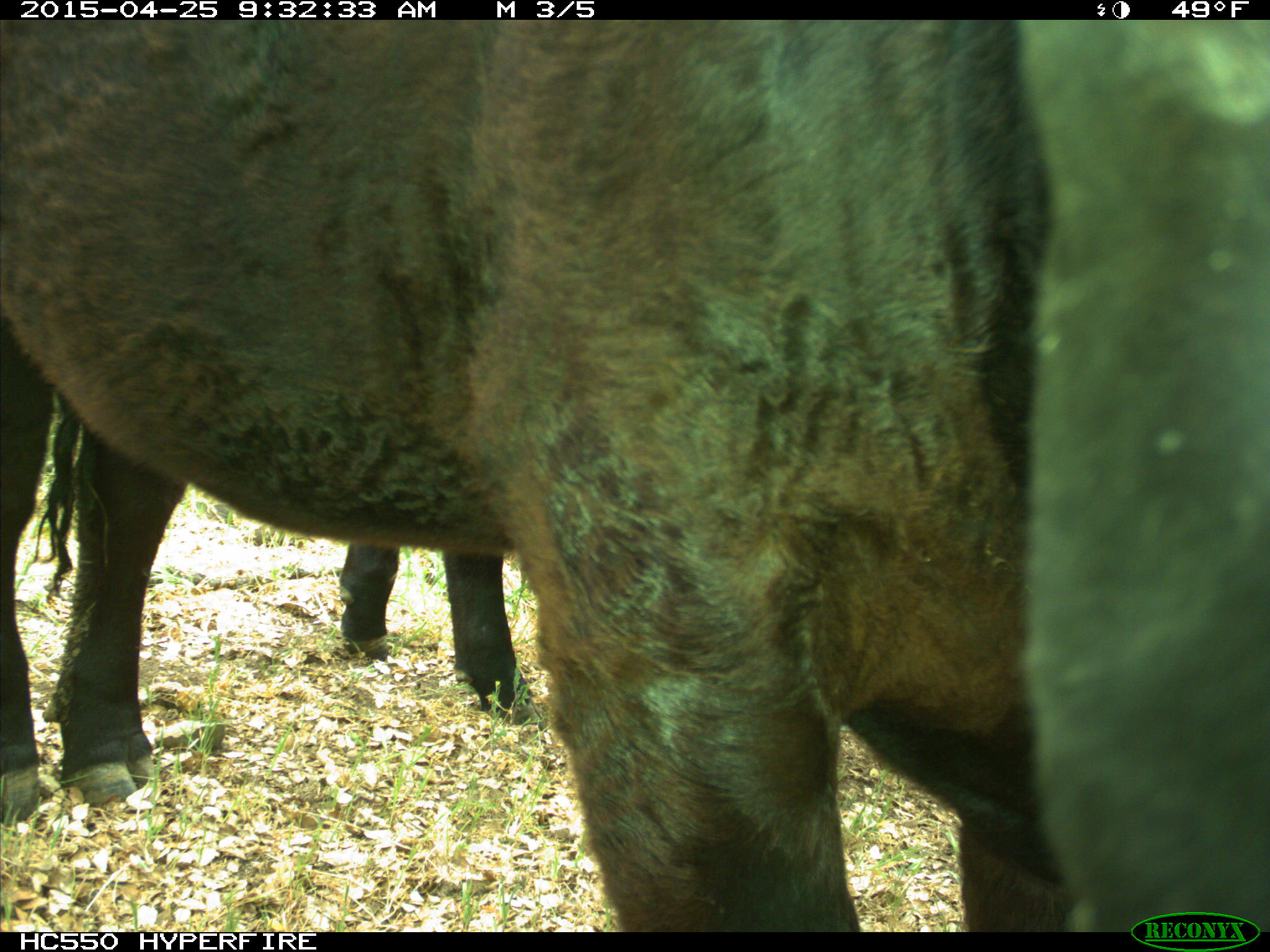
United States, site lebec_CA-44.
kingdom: Animalia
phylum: Chordata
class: Mammalia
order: Artiodactyla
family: Suidae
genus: Sus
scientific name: Sus scrofa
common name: wild boar